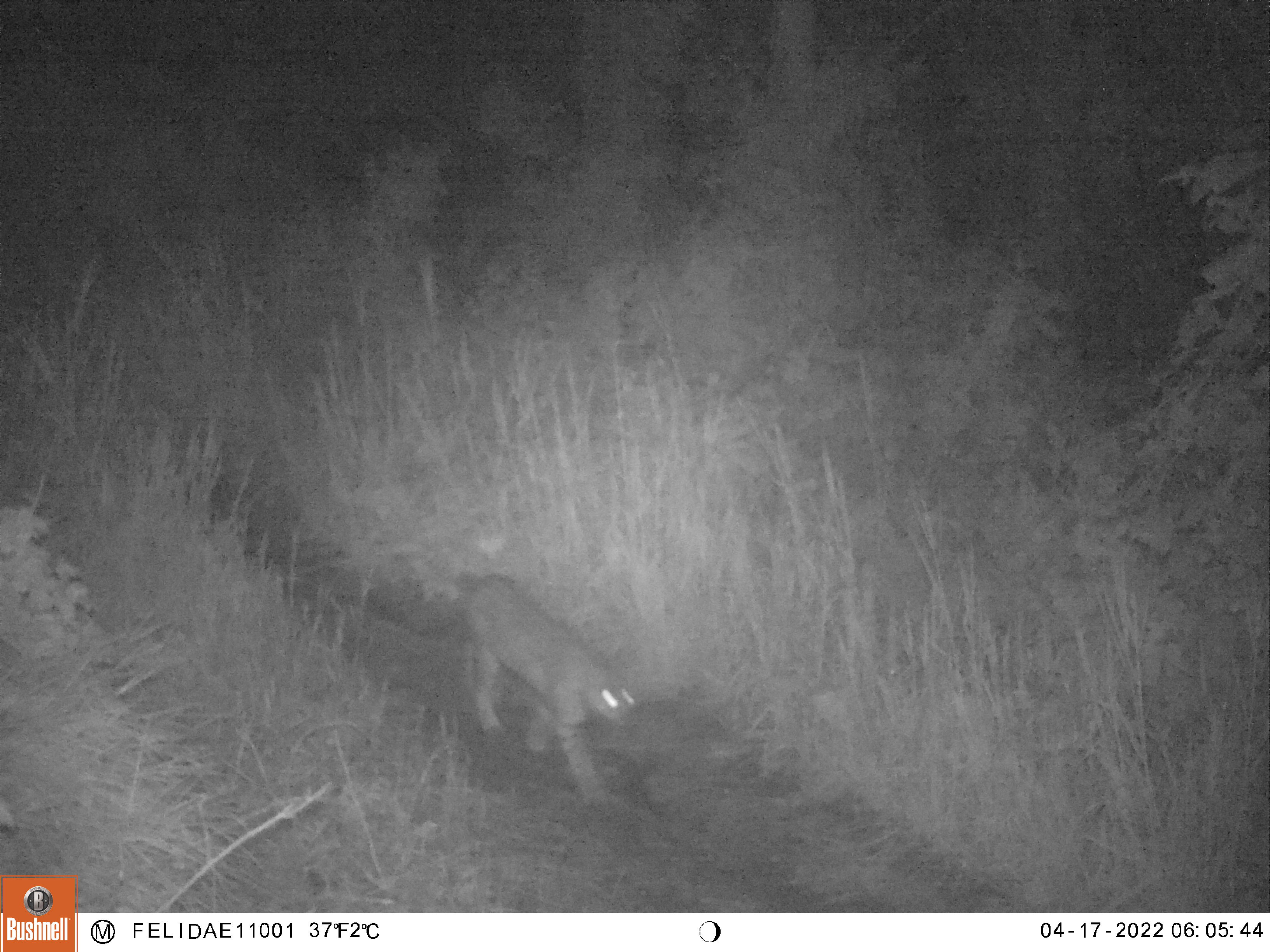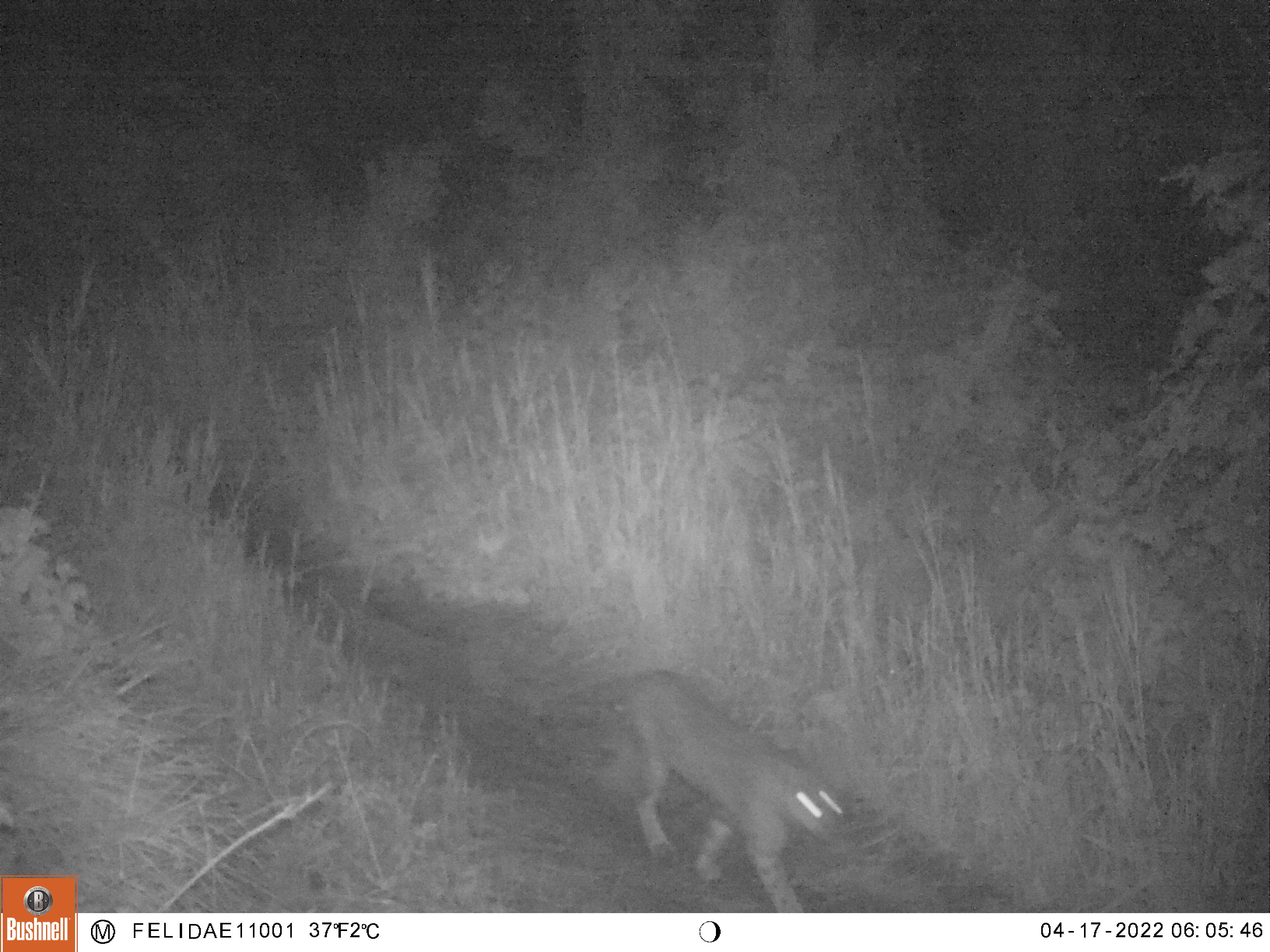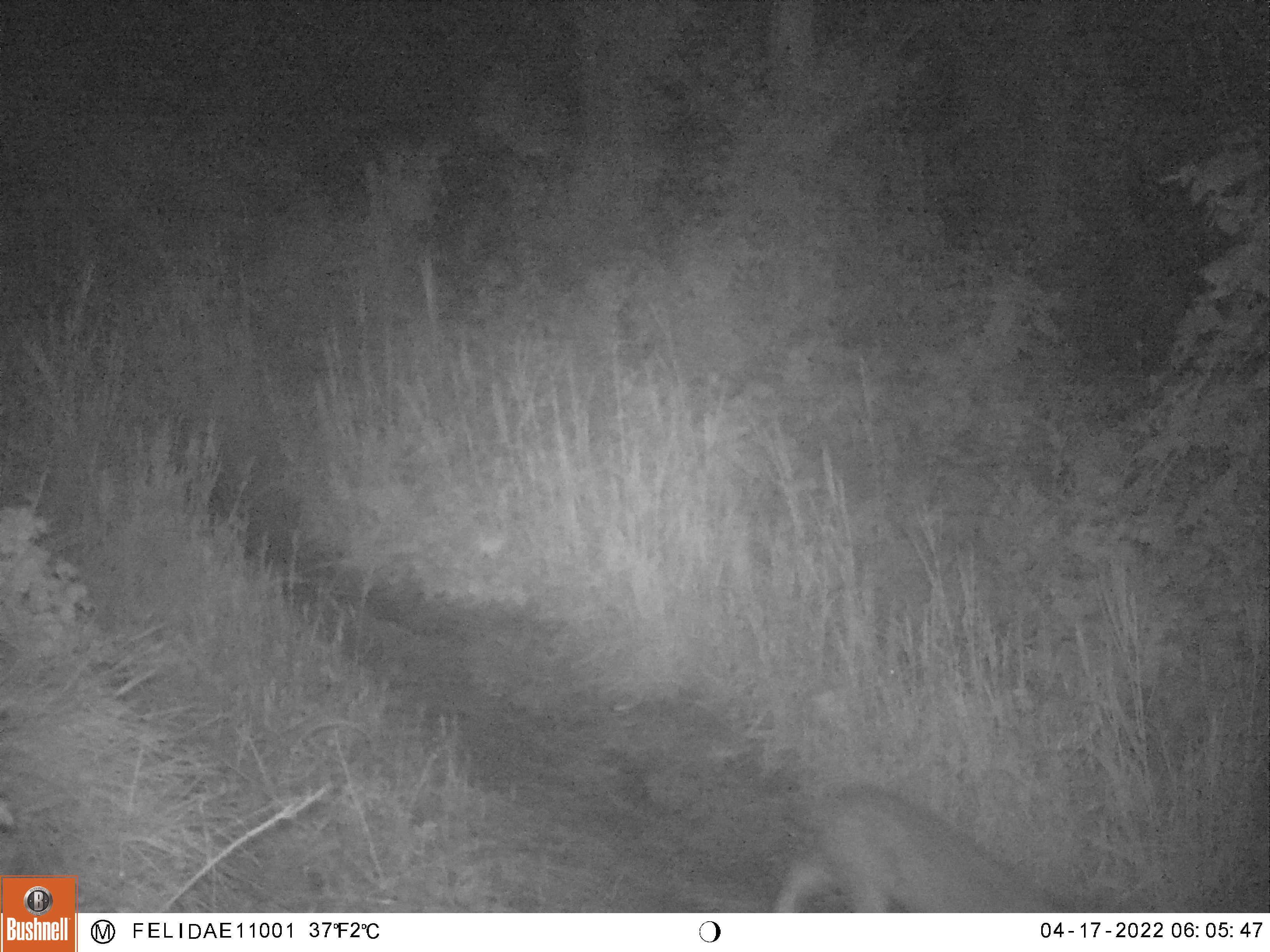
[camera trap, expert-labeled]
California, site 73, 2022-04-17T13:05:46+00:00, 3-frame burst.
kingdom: Animalia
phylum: Chordata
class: Mammalia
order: Carnivora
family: Felidae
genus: Lynx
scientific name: Lynx rufus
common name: bobcat